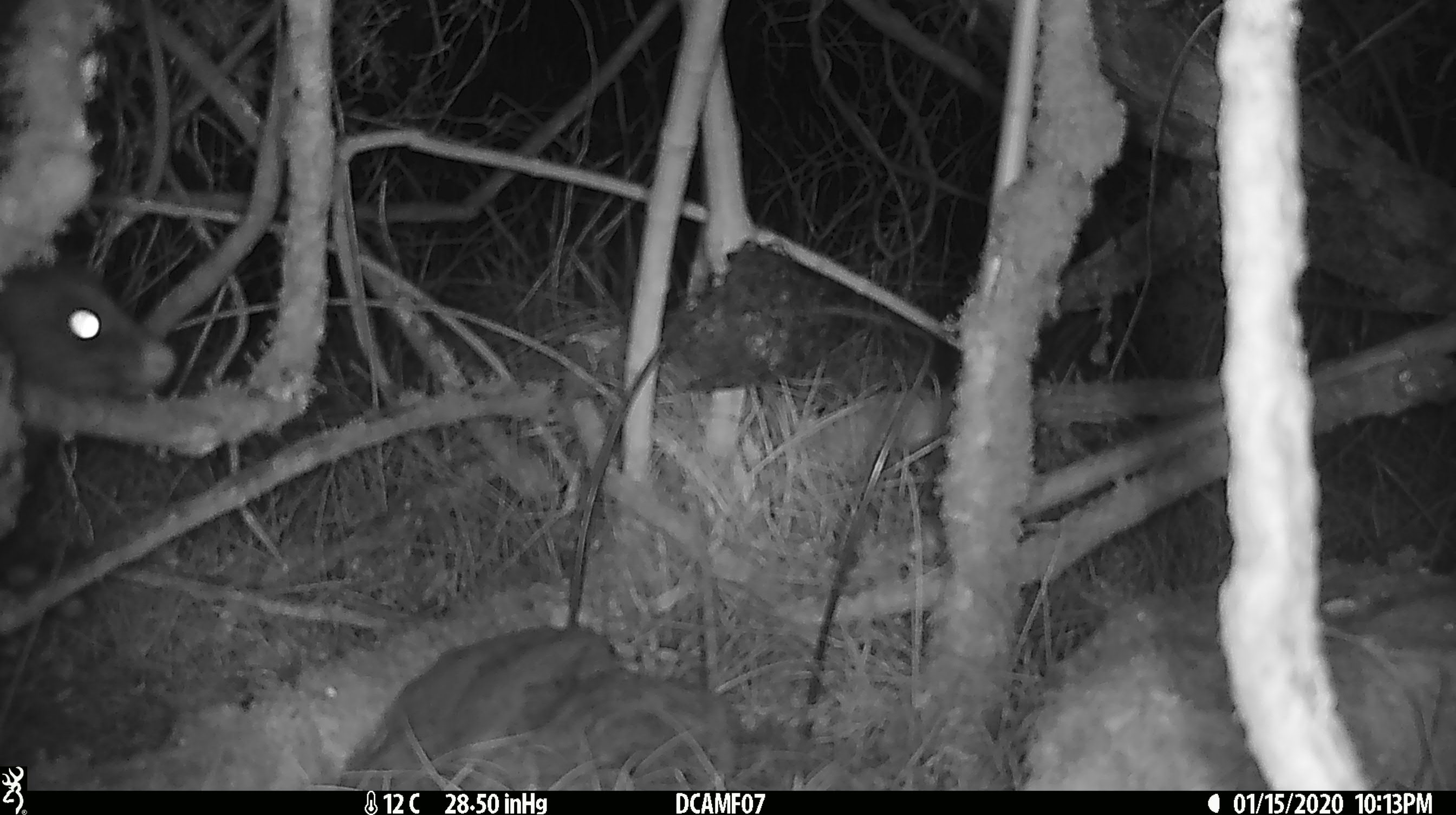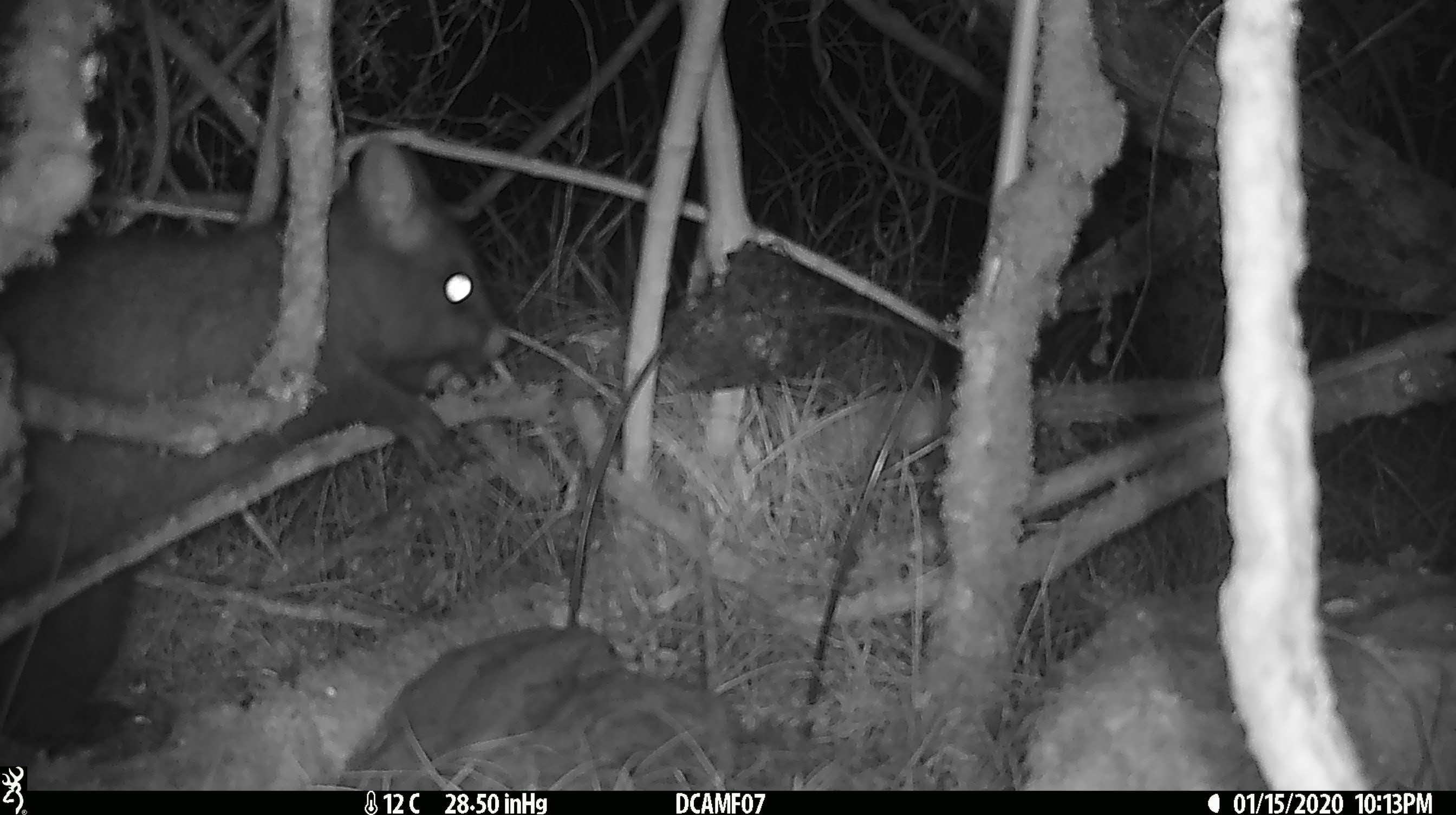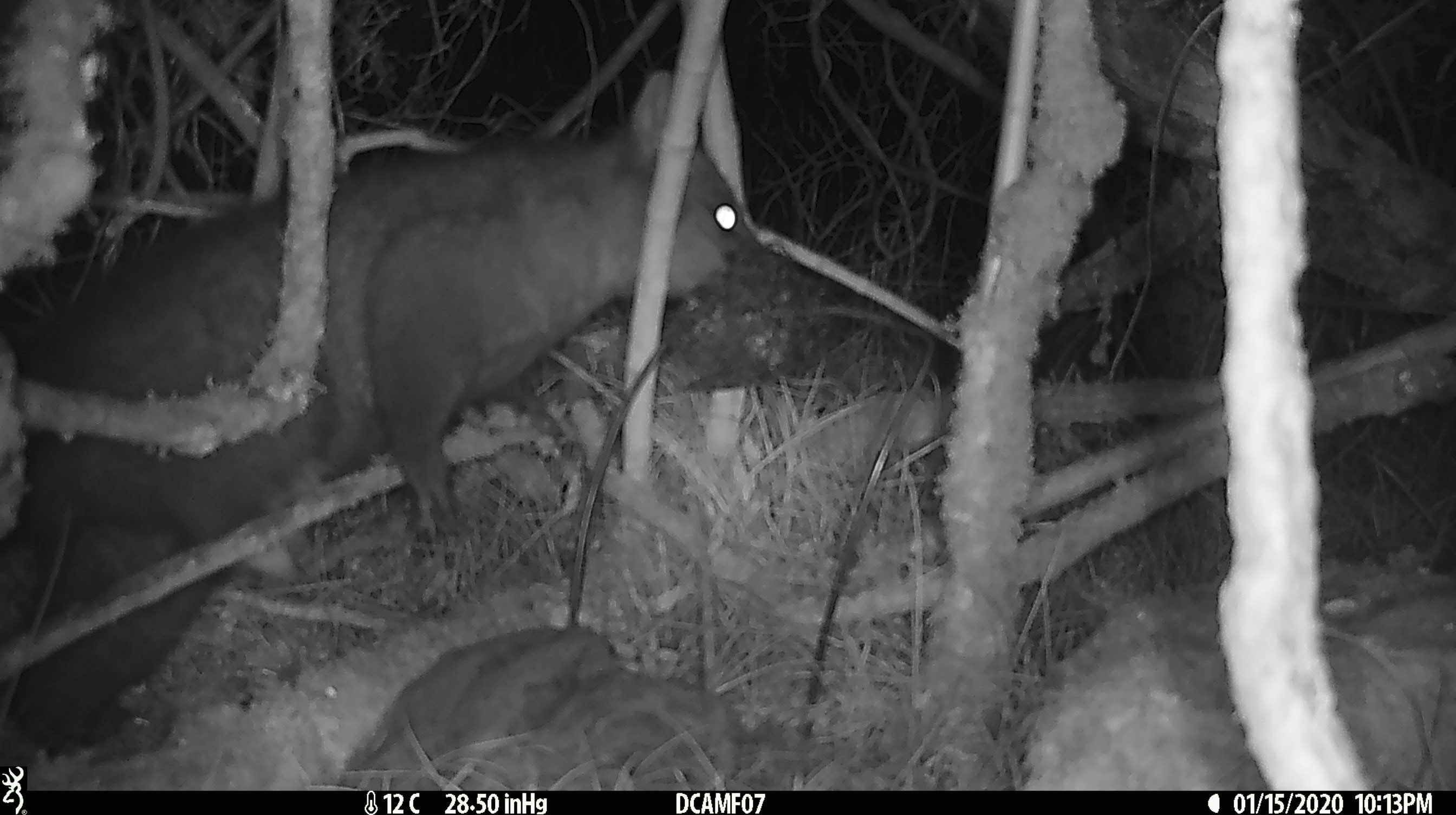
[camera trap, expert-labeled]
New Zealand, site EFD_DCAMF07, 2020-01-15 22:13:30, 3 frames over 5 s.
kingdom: Animalia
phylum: Chordata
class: Mammalia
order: Diprotodontia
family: Phalangeridae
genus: Trichosurus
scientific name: Trichosurus vulpecula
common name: common brushtail possum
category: possum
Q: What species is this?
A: Possum (common brushtail possum) (Trichosurus vulpecula).